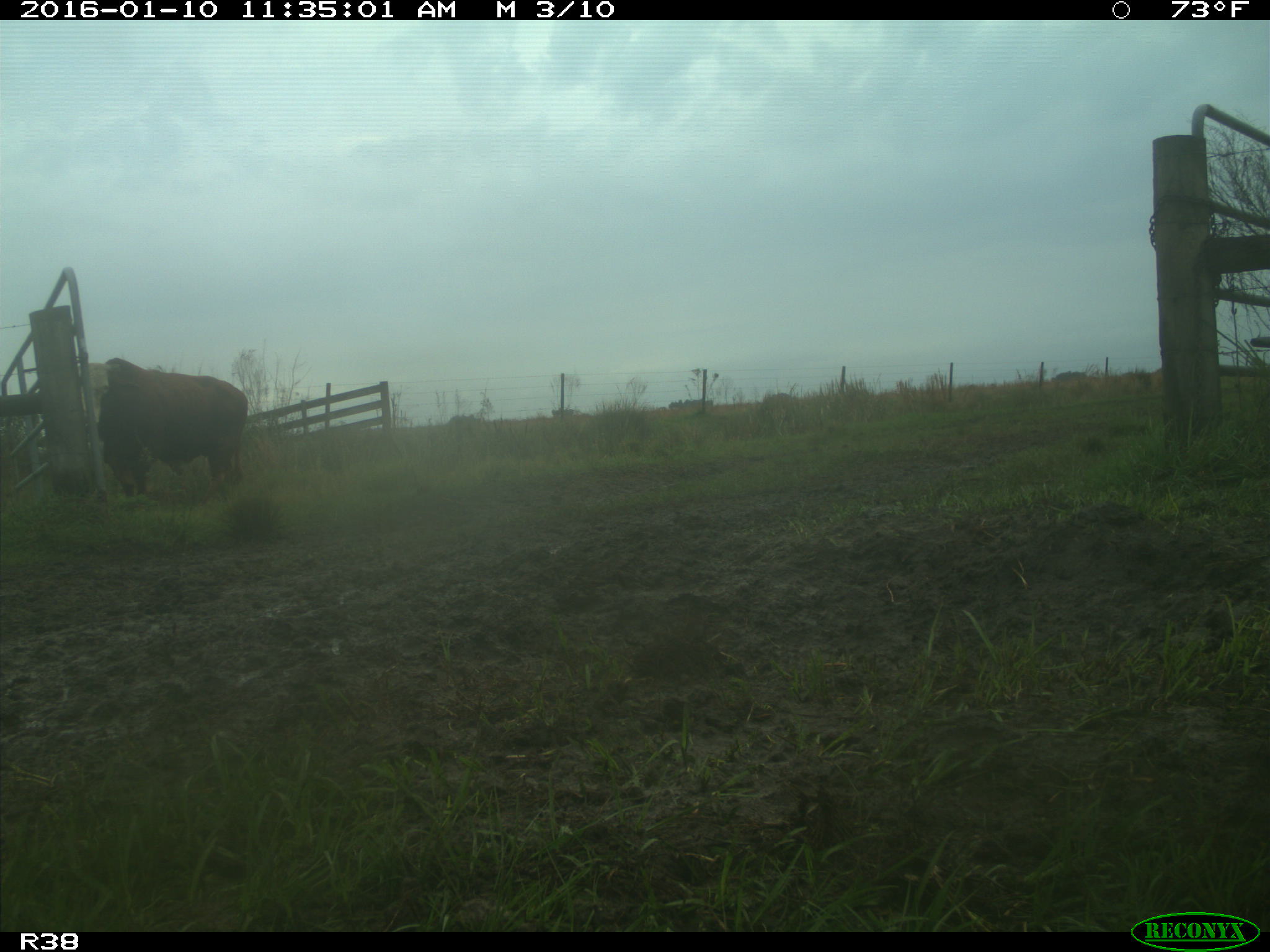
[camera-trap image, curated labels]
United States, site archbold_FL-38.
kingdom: Animalia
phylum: Chordata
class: Mammalia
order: Artiodactyla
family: Bovidae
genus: Bos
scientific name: Bos taurus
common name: domestic cow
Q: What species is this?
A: Bos taurus (domestic cow).